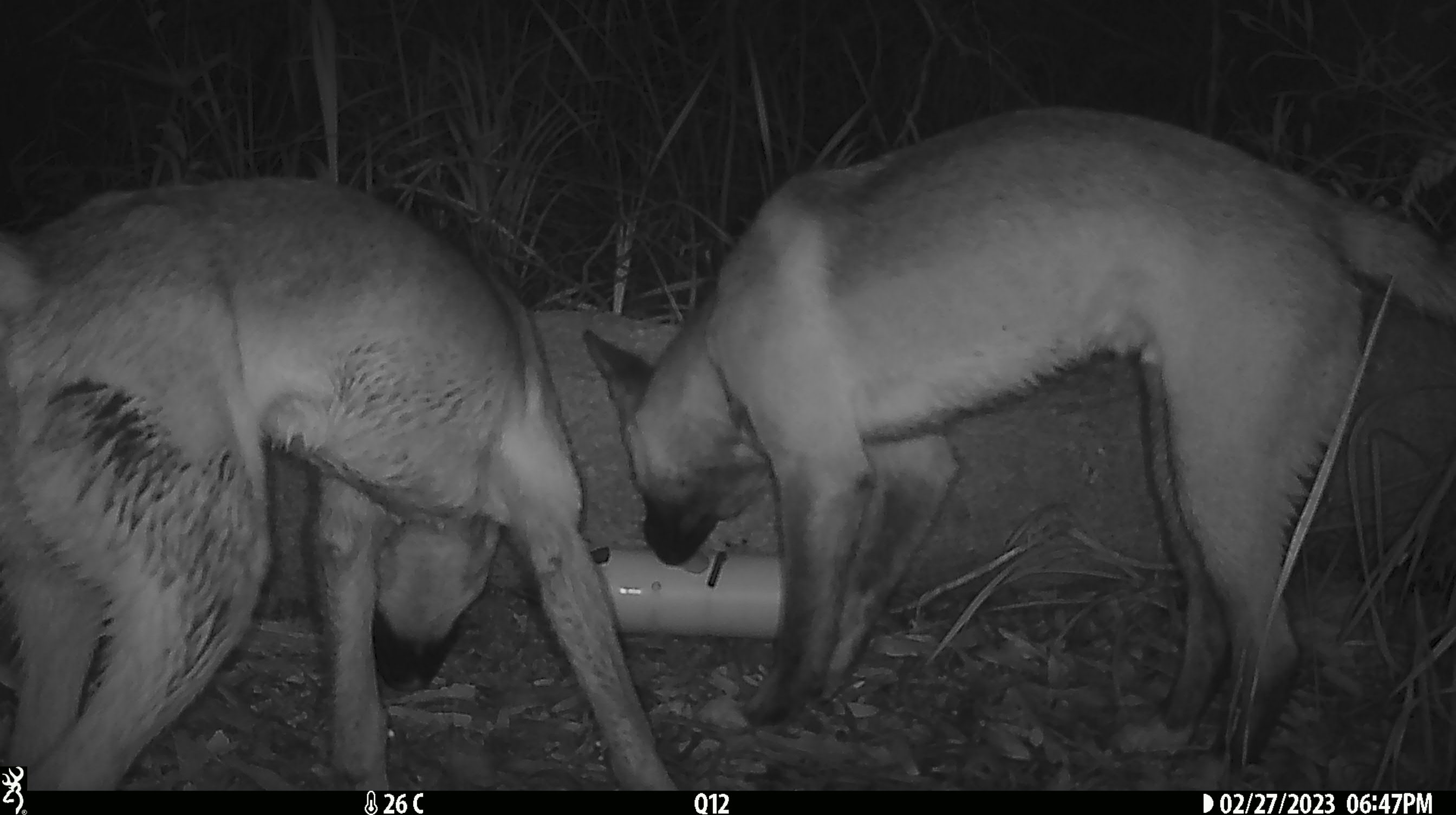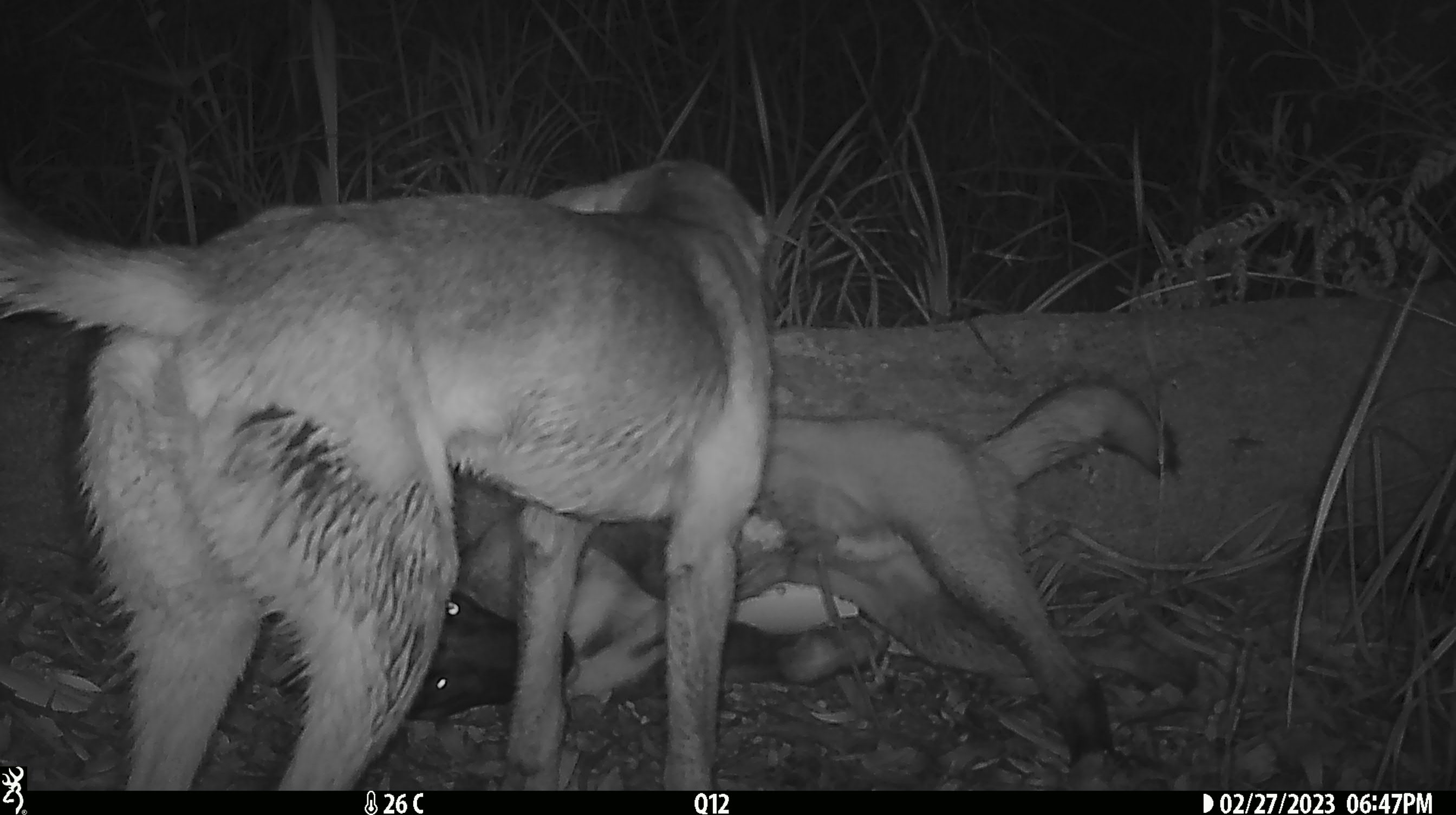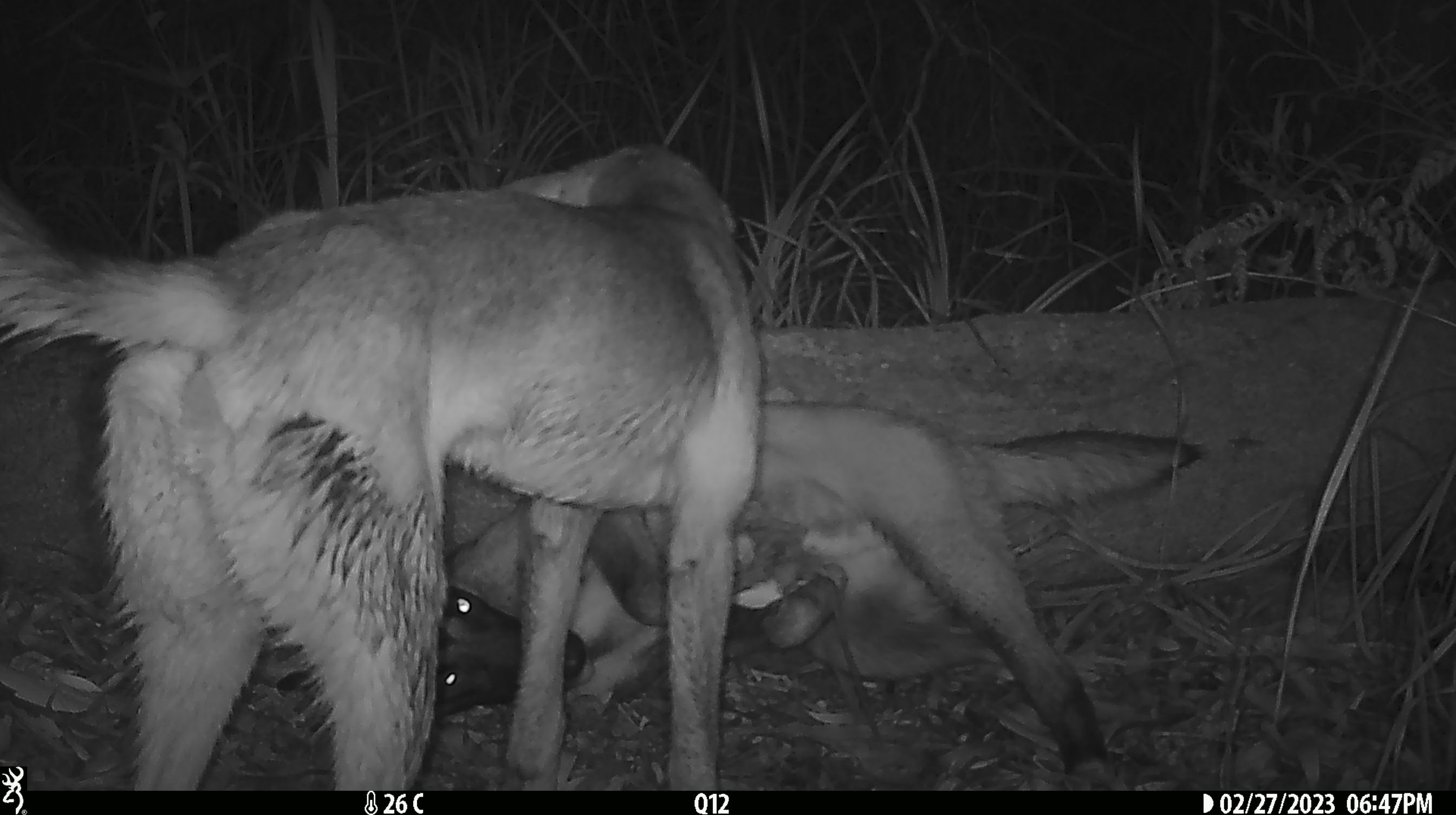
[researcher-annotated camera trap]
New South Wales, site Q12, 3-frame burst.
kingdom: Animalia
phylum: Chordata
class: Mammalia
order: Carnivora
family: Canidae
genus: Canis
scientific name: Canis familiaris dingo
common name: dingo